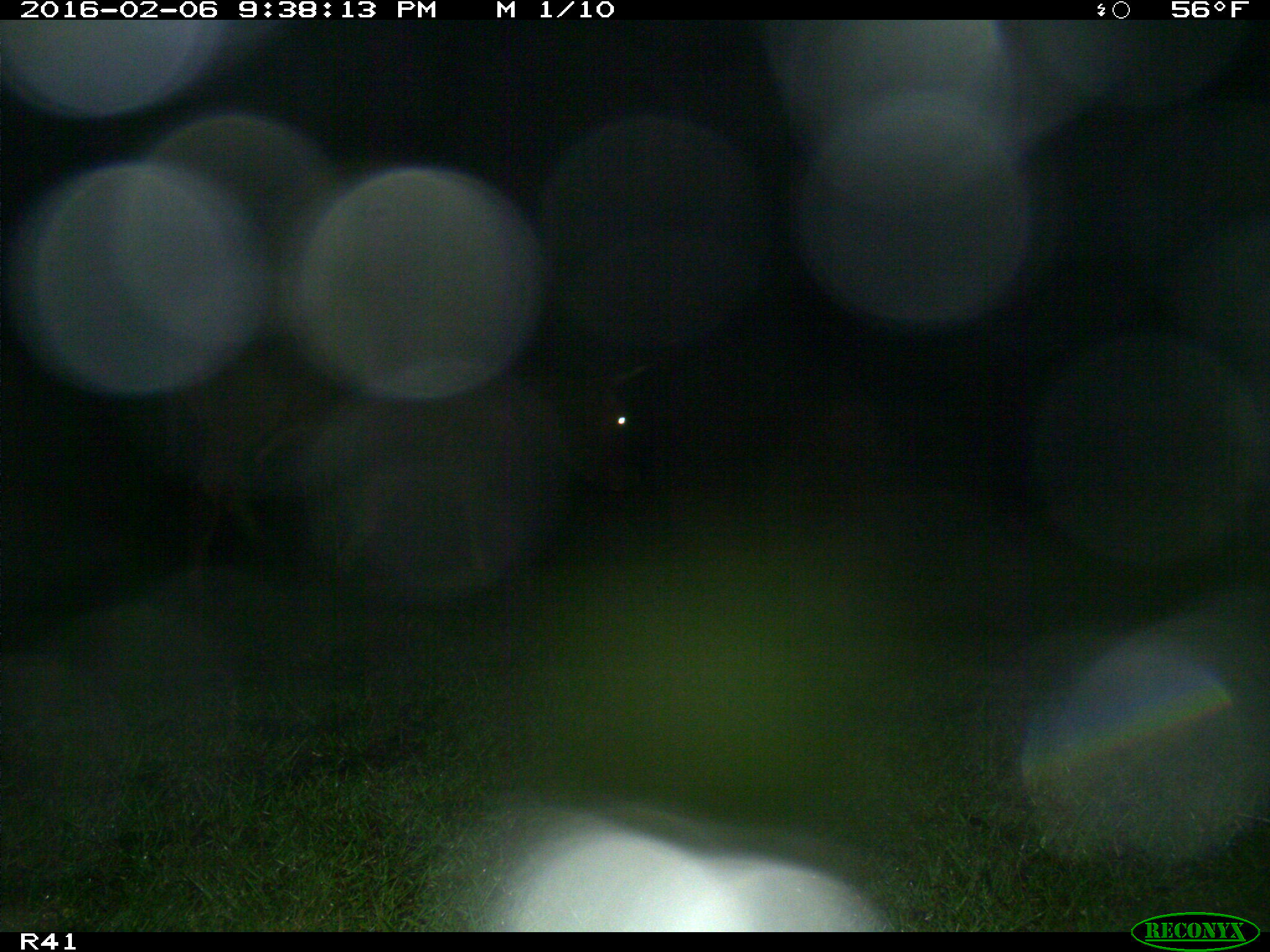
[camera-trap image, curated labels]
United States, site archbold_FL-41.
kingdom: Animalia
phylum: Chordata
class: Mammalia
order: Artiodactyla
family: Bovidae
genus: Bos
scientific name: Bos taurus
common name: domestic cow